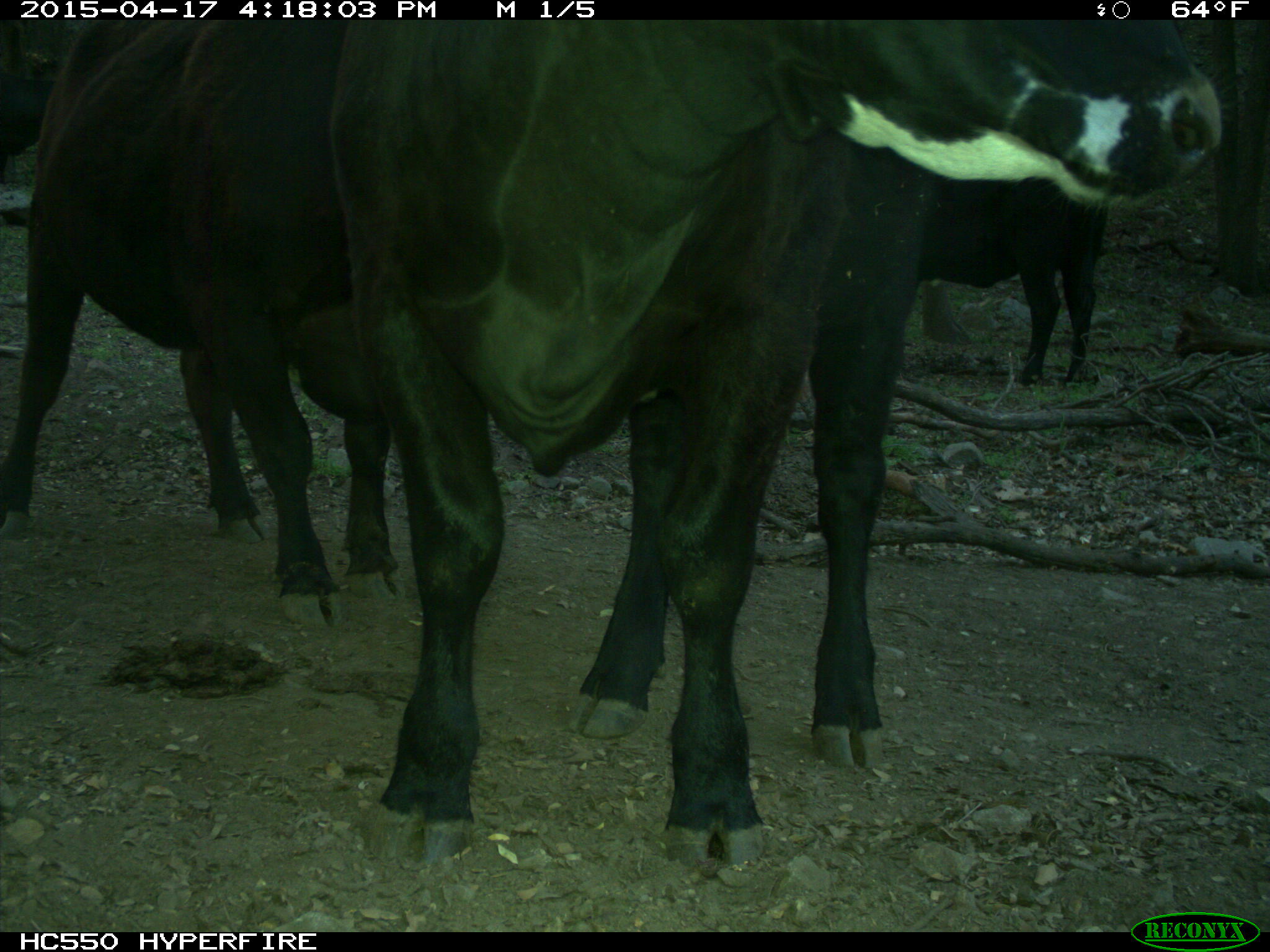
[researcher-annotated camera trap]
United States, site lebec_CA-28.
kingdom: Animalia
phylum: Chordata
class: Mammalia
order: Artiodactyla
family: Bovidae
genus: Bos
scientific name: Bos taurus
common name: domestic cow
Bos taurus (domestic cow).